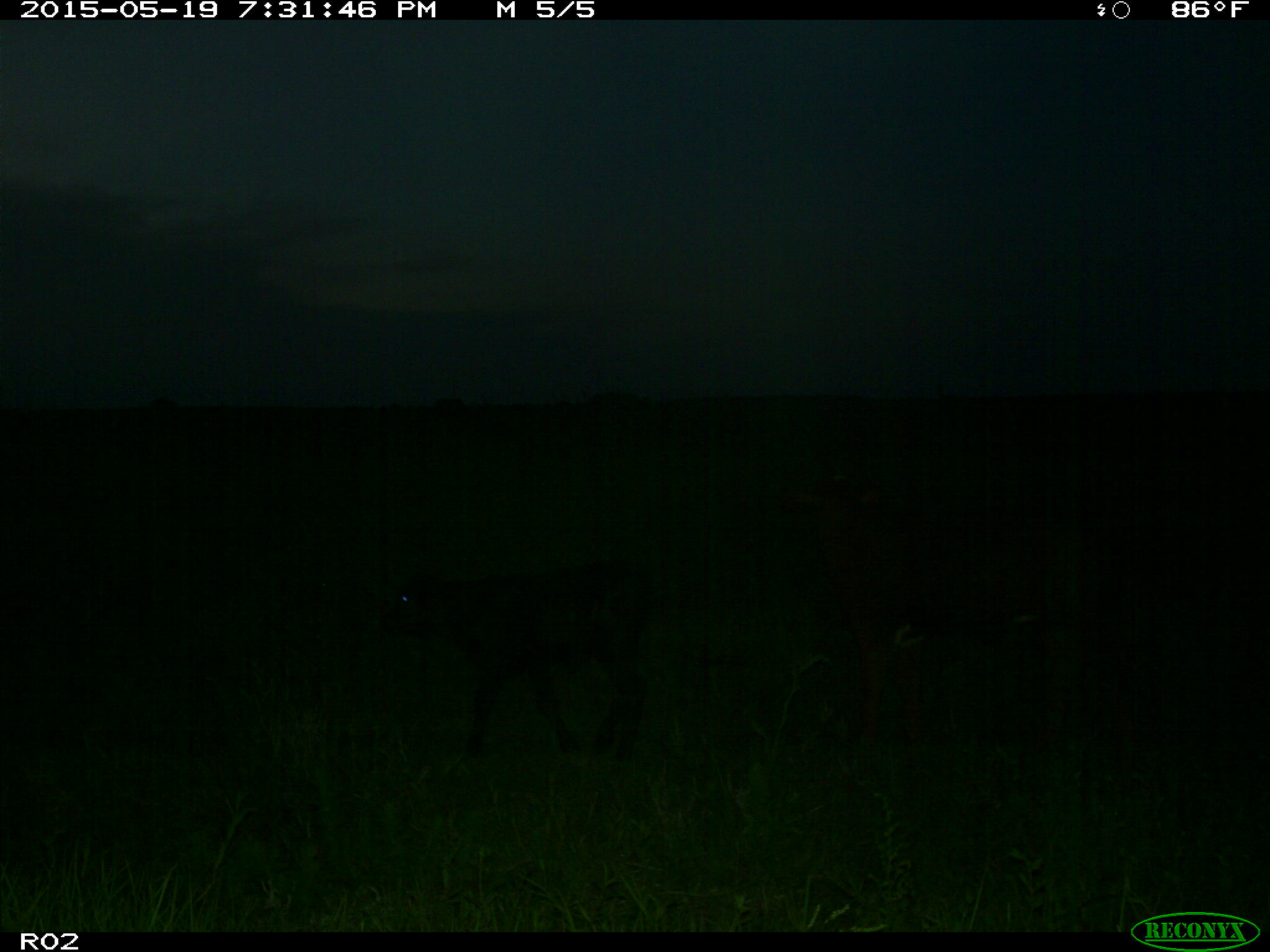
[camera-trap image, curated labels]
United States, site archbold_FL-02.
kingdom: Animalia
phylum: Chordata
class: Mammalia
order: Artiodactyla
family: Bovidae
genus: Bos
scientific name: Bos taurus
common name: domestic cow